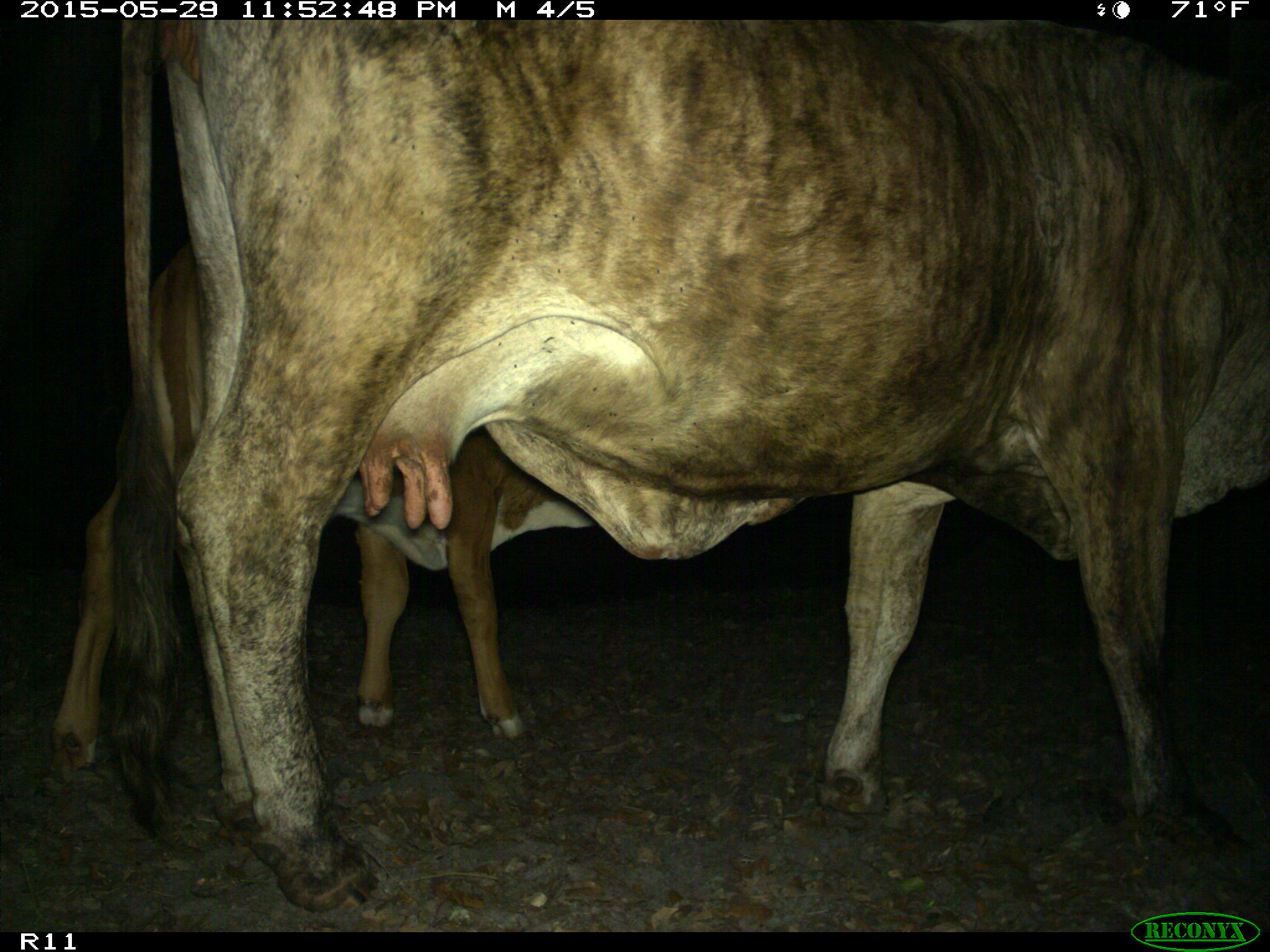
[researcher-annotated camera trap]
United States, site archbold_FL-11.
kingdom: Animalia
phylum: Chordata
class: Mammalia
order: Artiodactyla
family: Bovidae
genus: Bos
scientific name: Bos taurus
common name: domestic cow